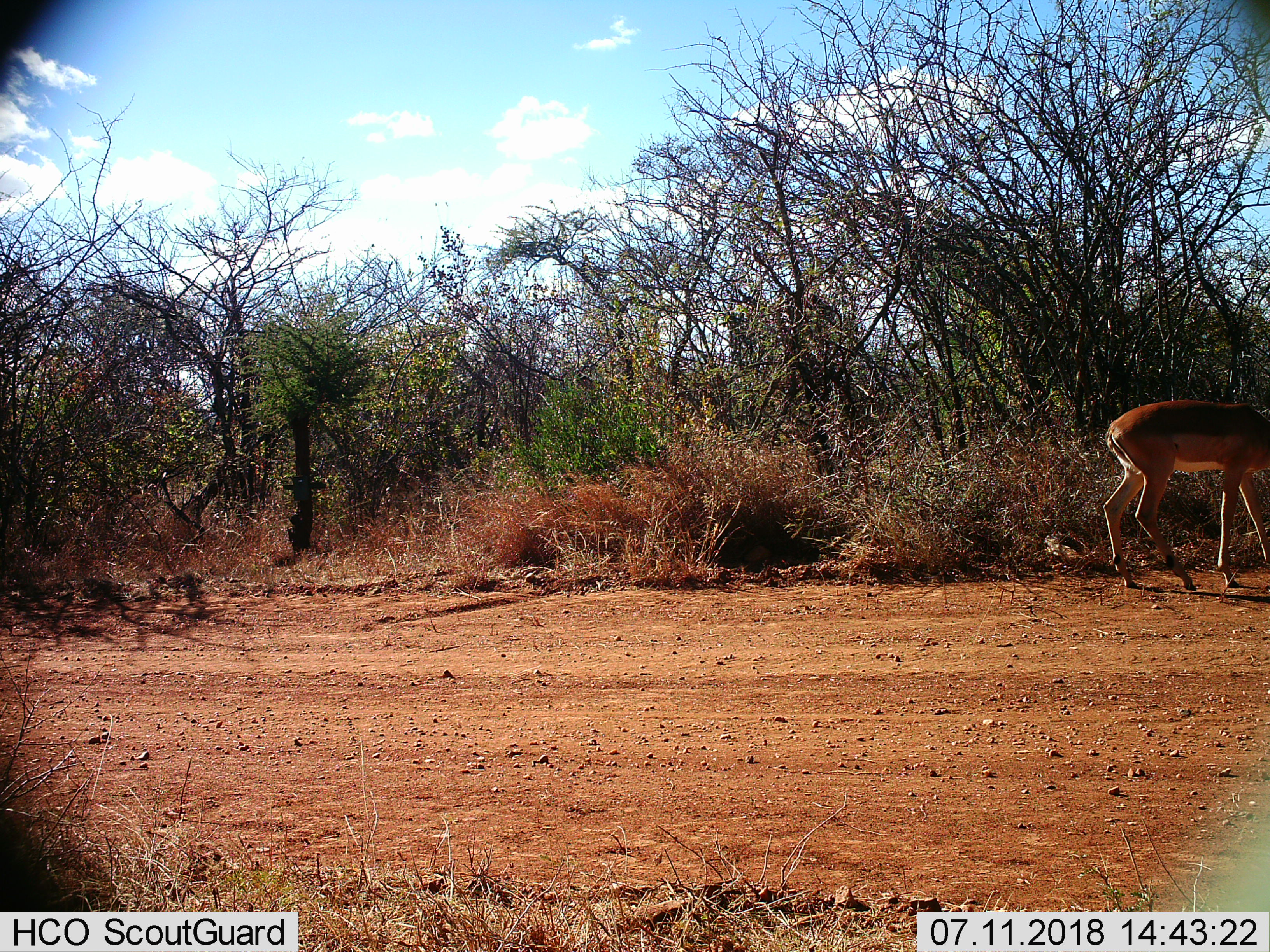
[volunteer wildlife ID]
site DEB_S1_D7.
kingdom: Animalia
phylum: Chordata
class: Mammalia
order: Artiodactyla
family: Bovidae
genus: Aepyceros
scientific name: Aepyceros melampus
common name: impala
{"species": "impala (Aepyceros melampus)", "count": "1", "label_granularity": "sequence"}